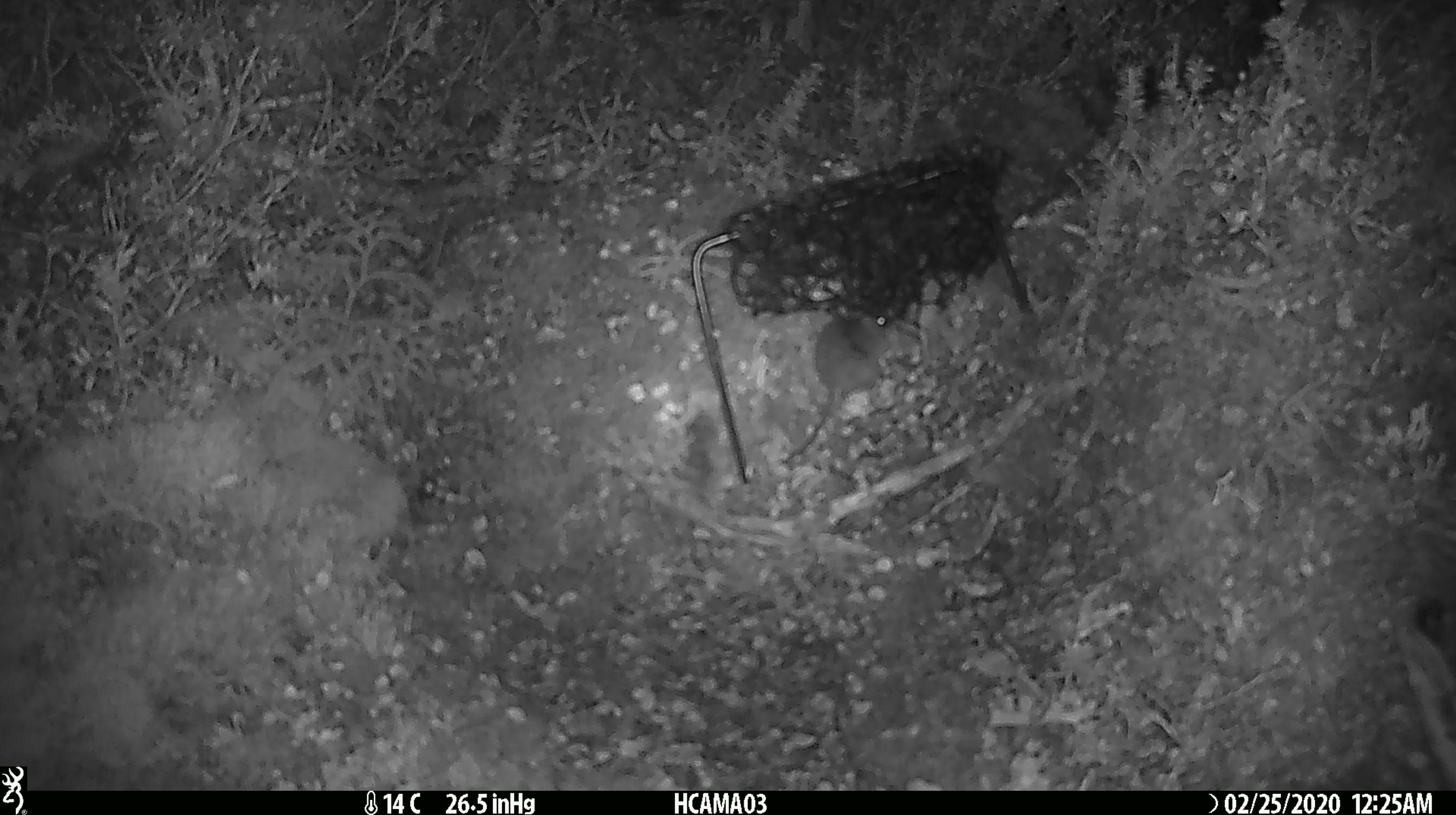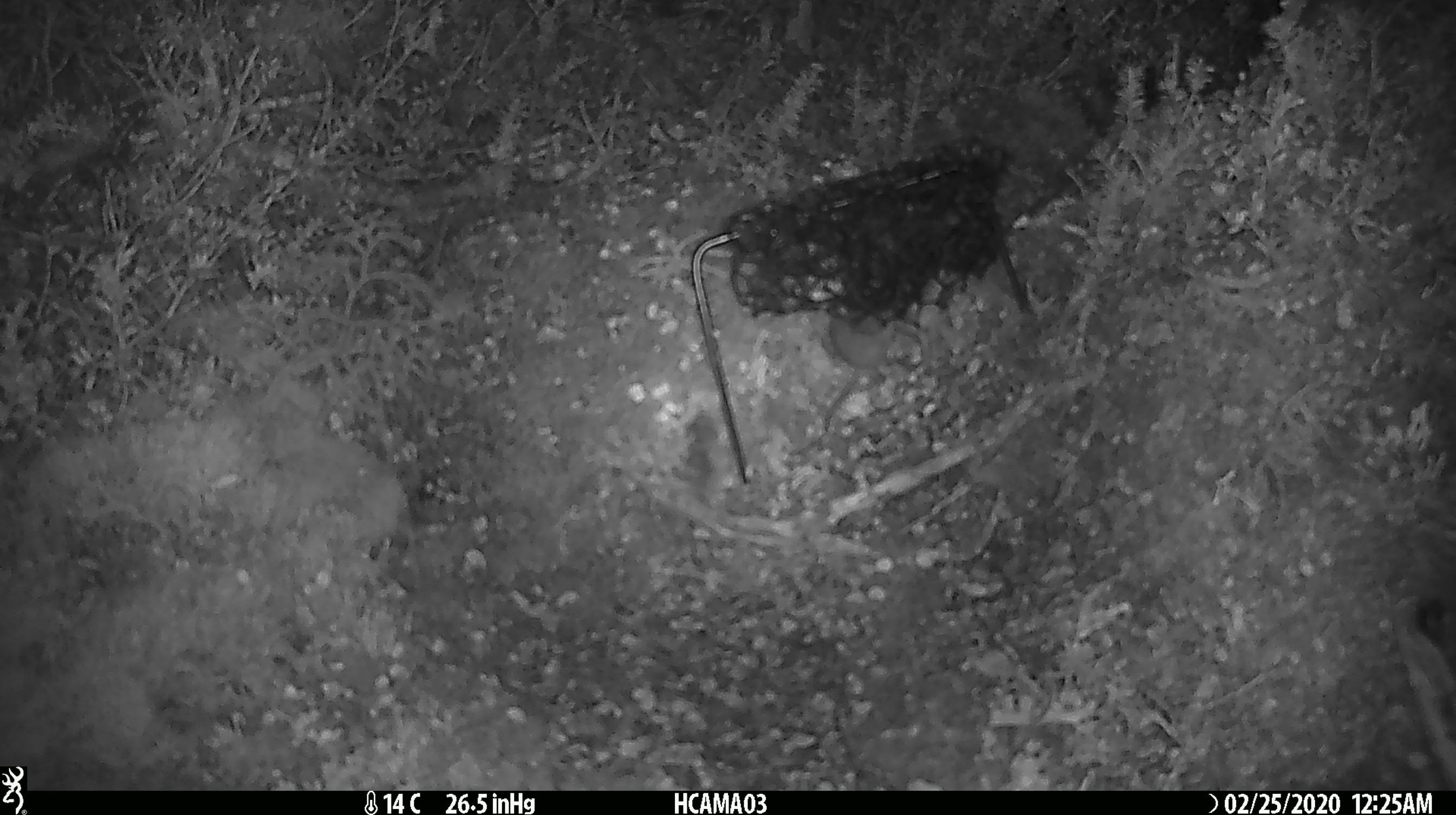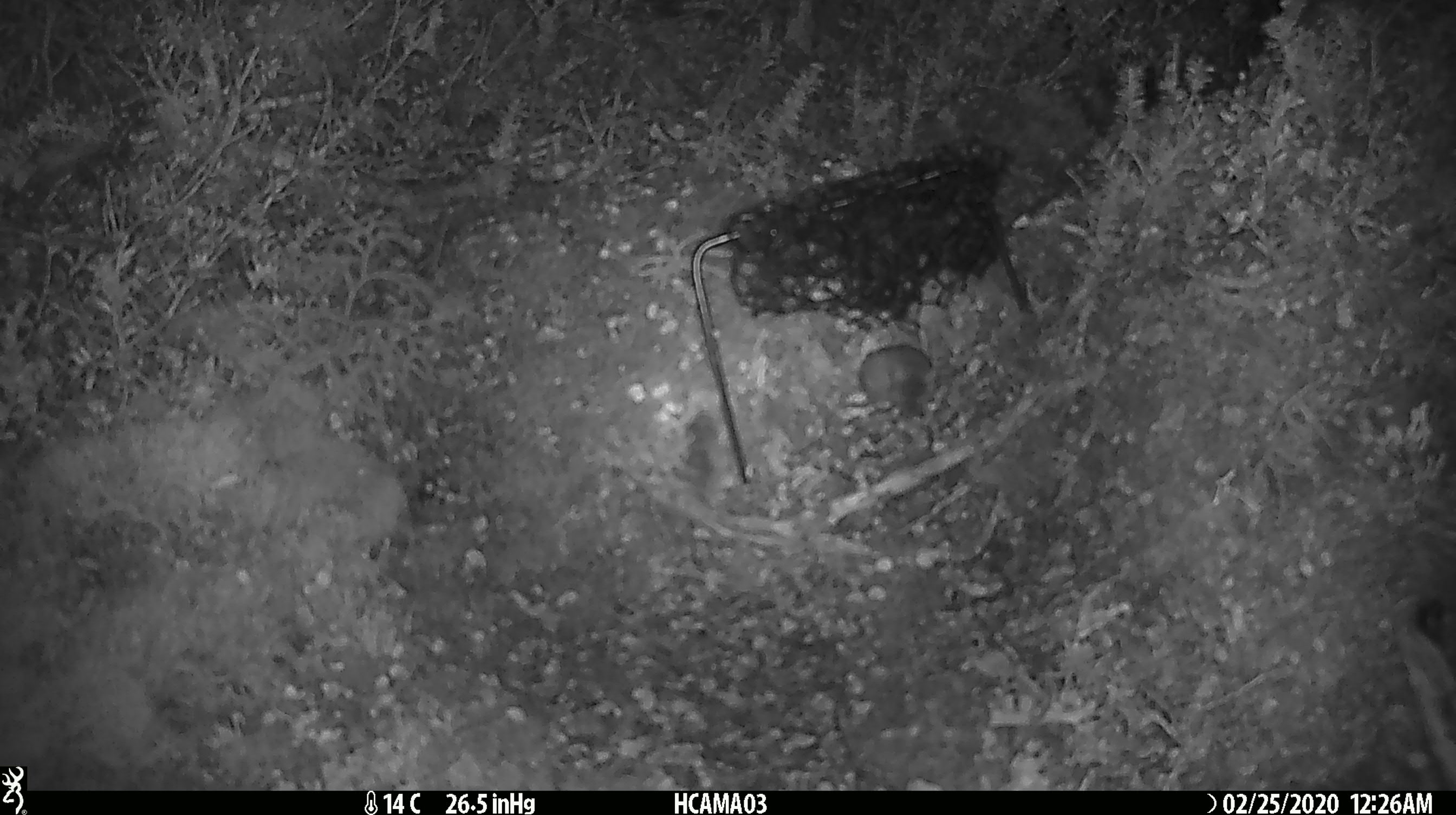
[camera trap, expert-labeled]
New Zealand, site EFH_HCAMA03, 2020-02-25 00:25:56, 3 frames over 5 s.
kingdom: Animalia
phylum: Chordata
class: Mammalia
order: Rodentia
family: Muridae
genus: Mus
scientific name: Mus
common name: mouse